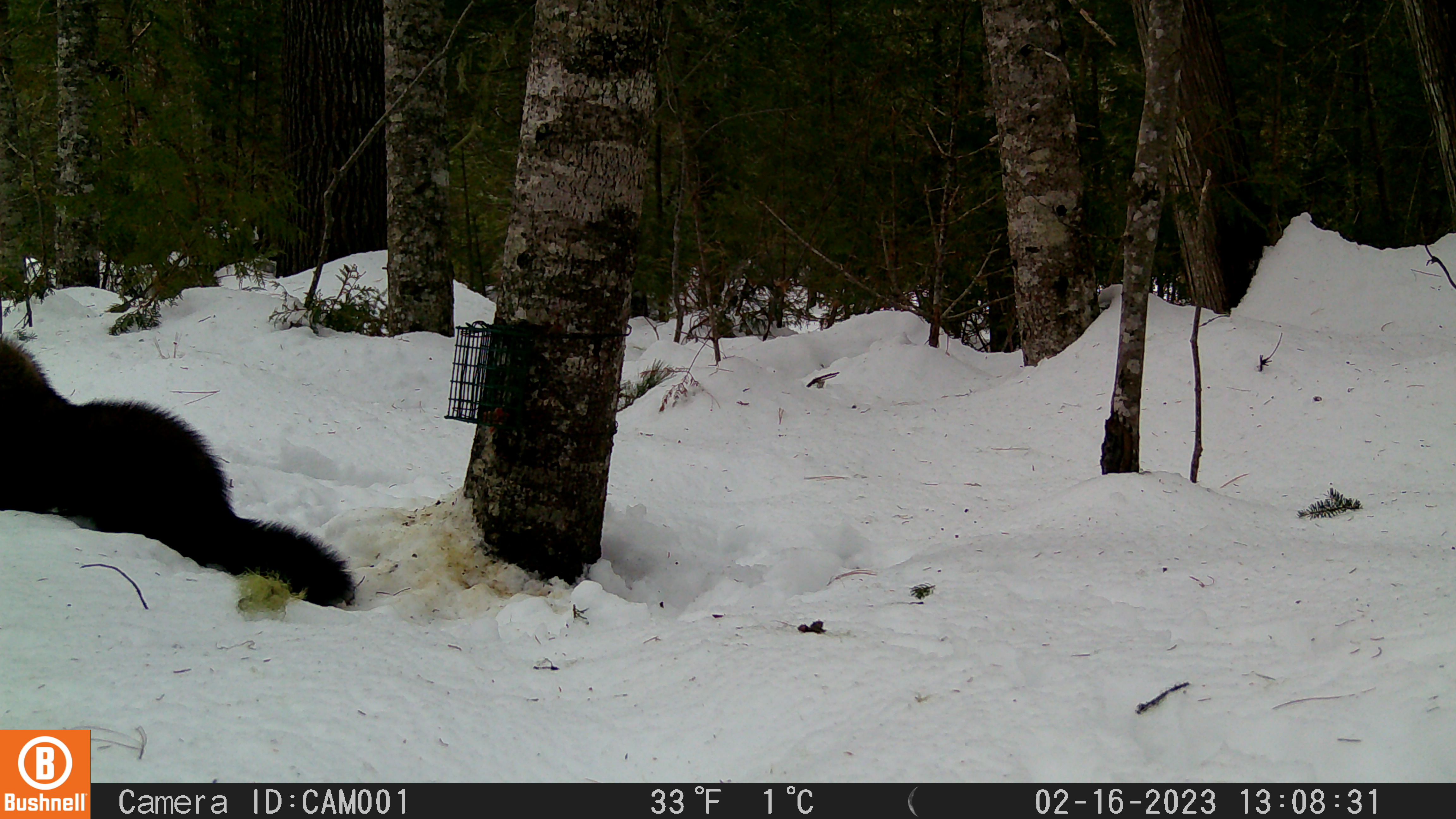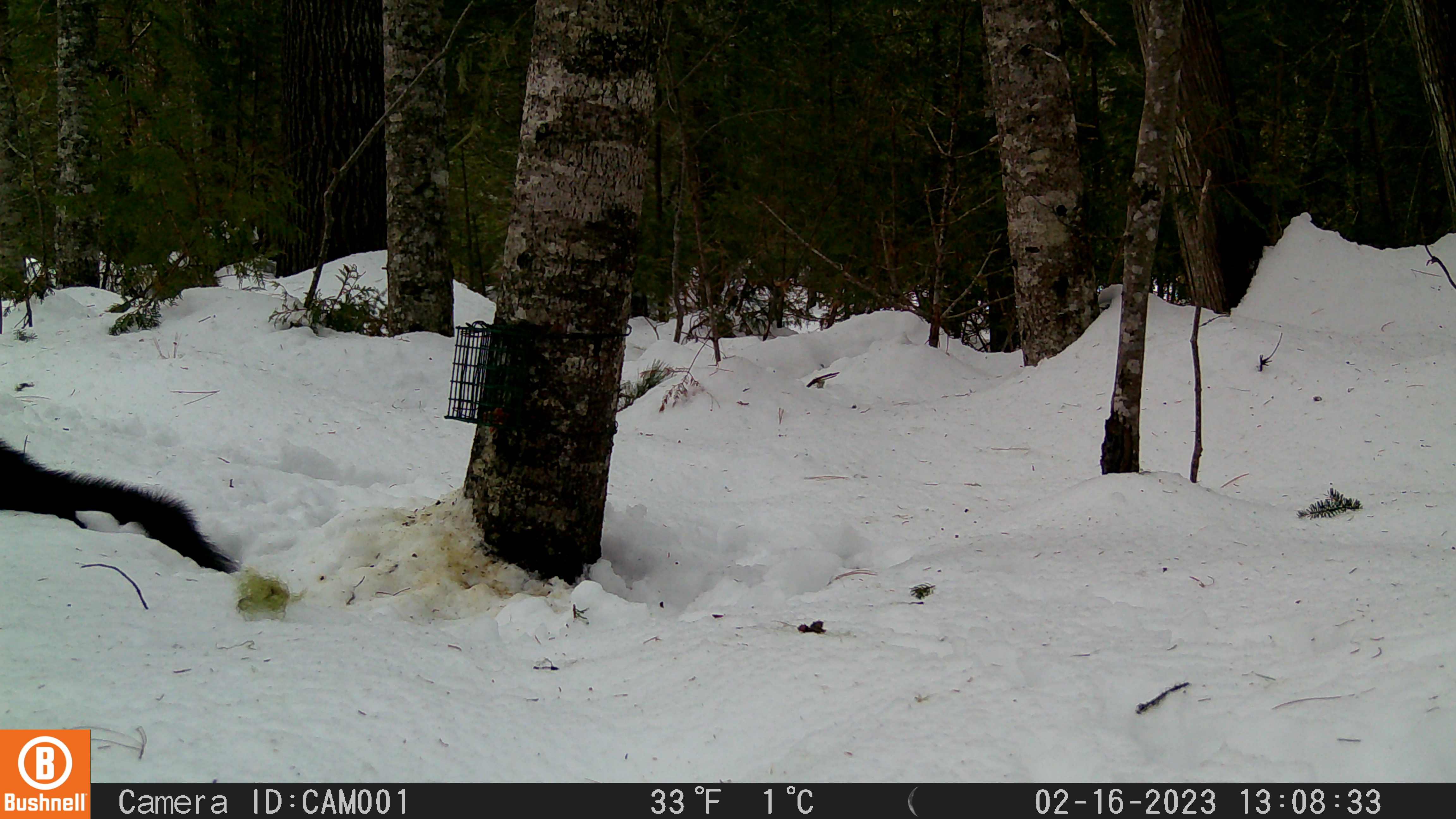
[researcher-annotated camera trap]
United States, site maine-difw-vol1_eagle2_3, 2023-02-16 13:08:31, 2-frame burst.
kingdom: Animalia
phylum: Chordata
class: Mammalia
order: Carnivora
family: Mustelidae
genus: Pekania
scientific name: Pekania pennanti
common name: fisher